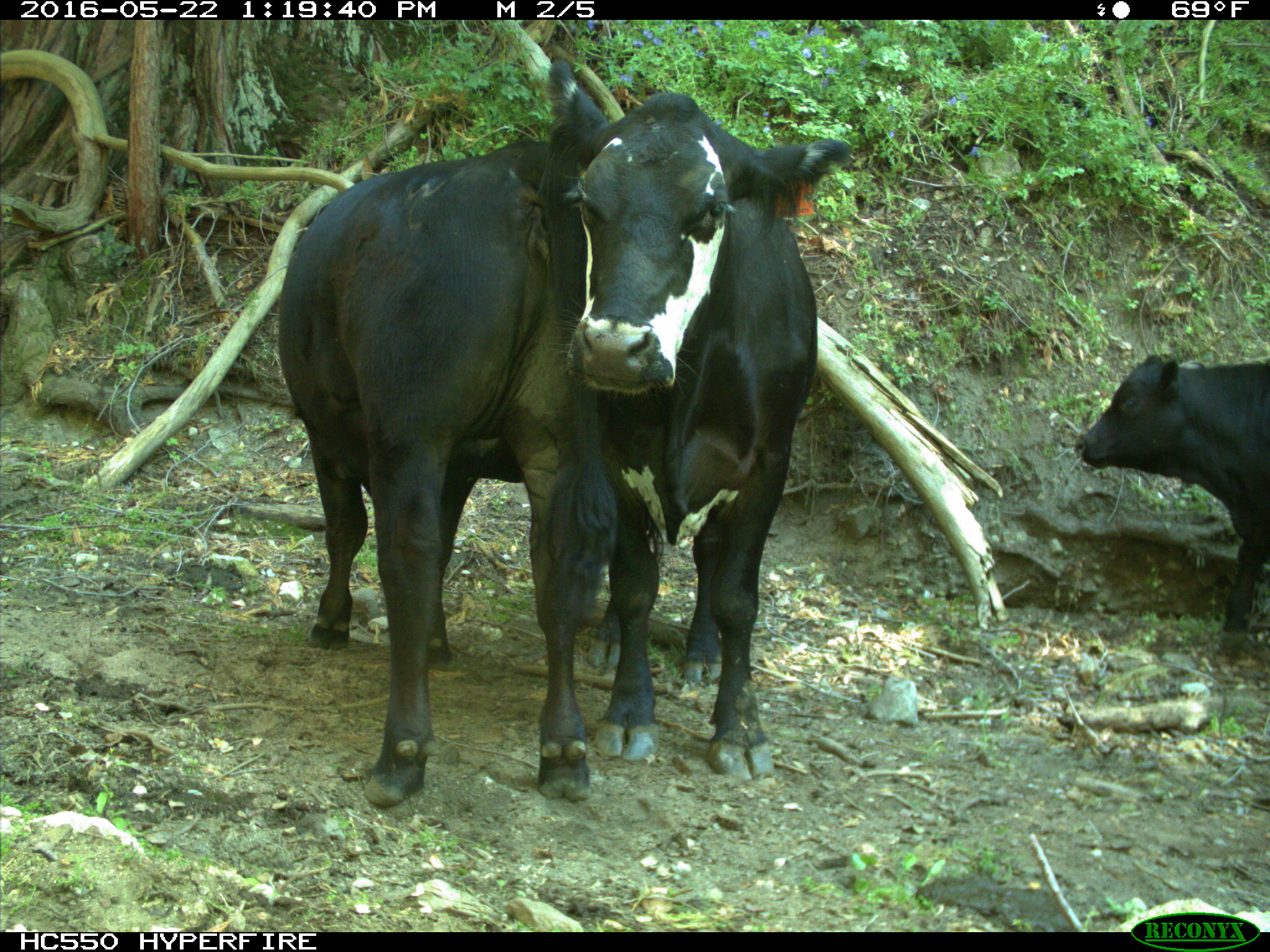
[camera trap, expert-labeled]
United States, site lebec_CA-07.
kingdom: Animalia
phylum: Chordata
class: Mammalia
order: Artiodactyla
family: Bovidae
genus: Bos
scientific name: Bos taurus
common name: domestic cow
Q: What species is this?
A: Bos taurus (domestic cow).